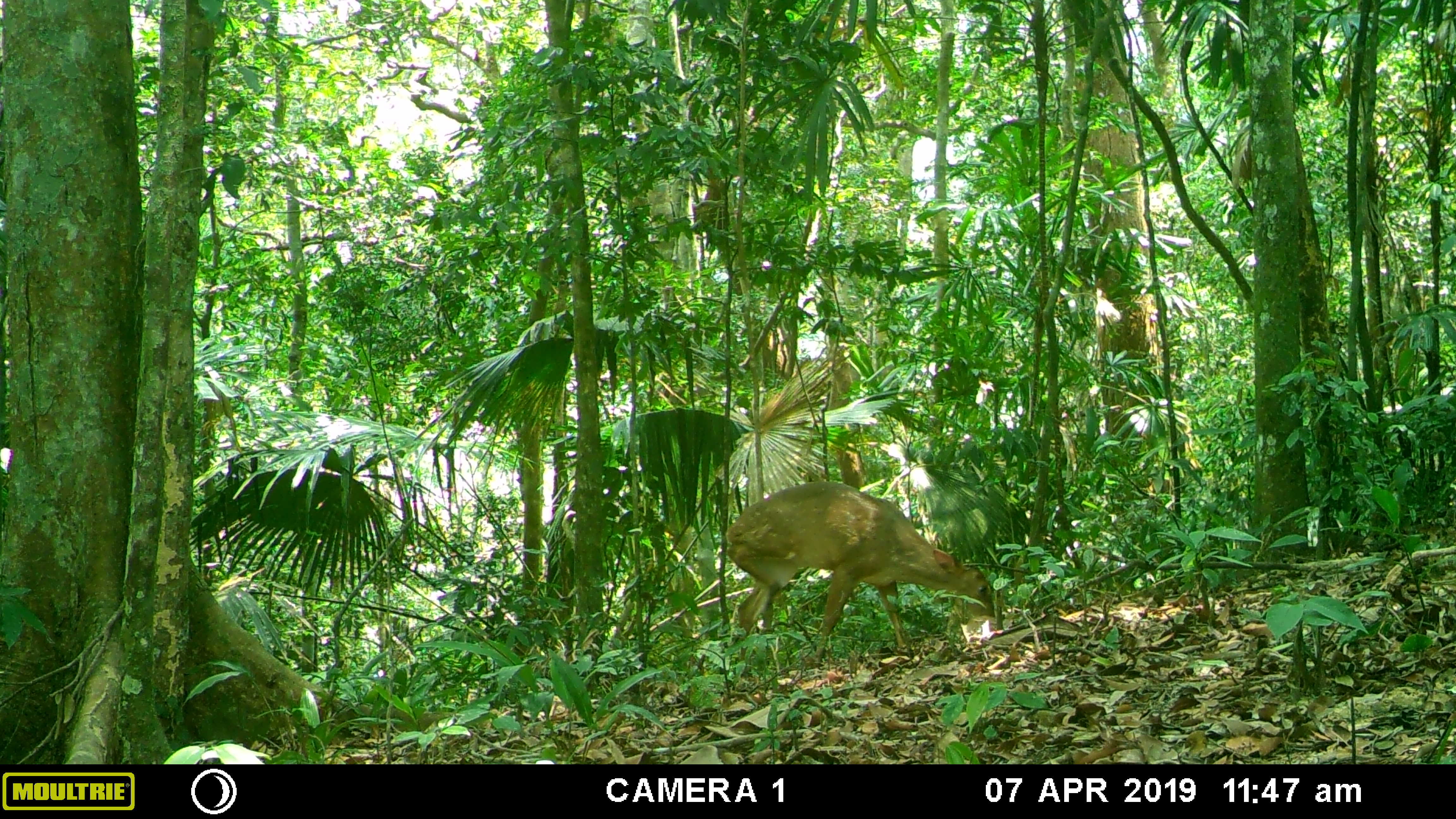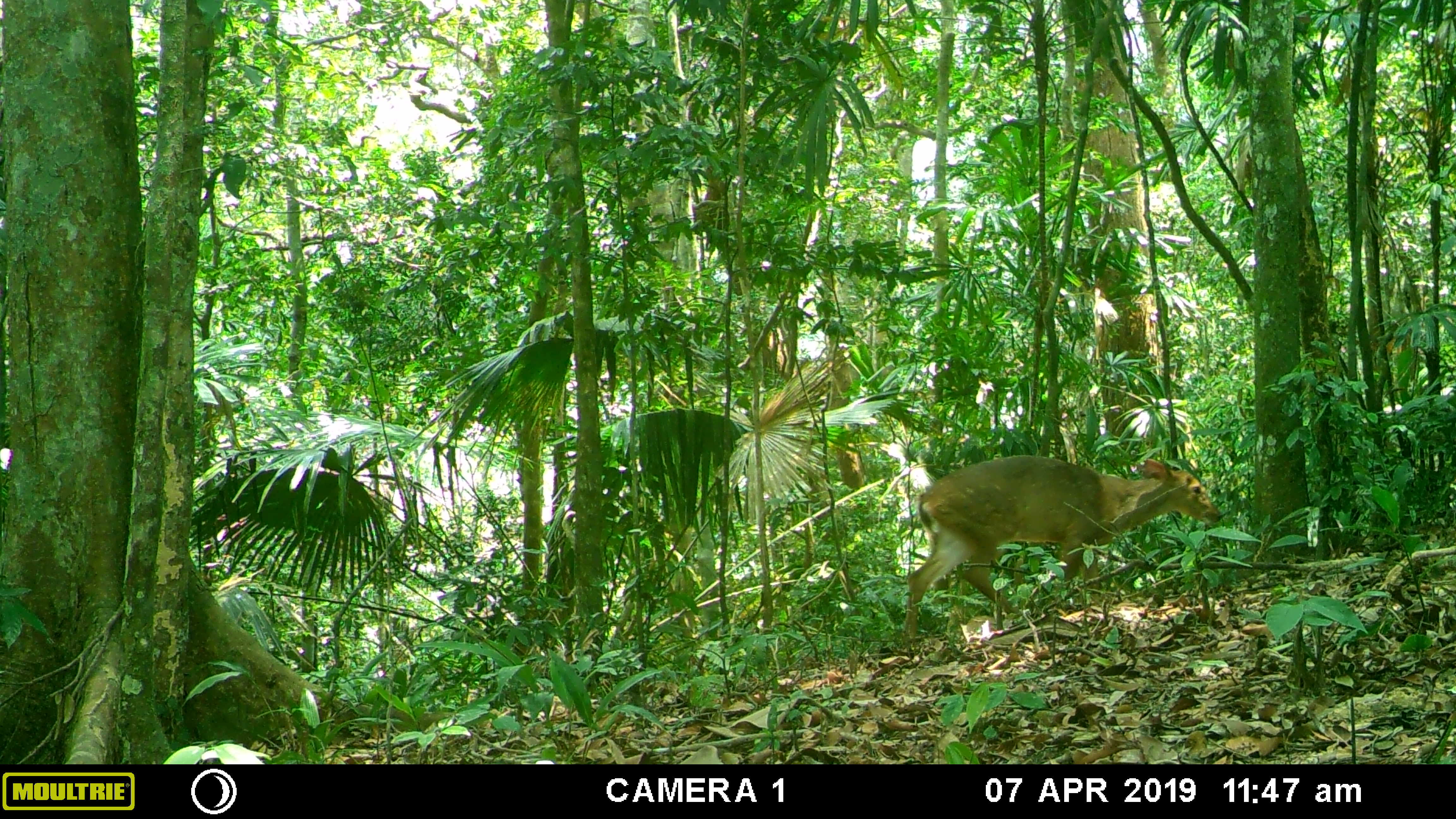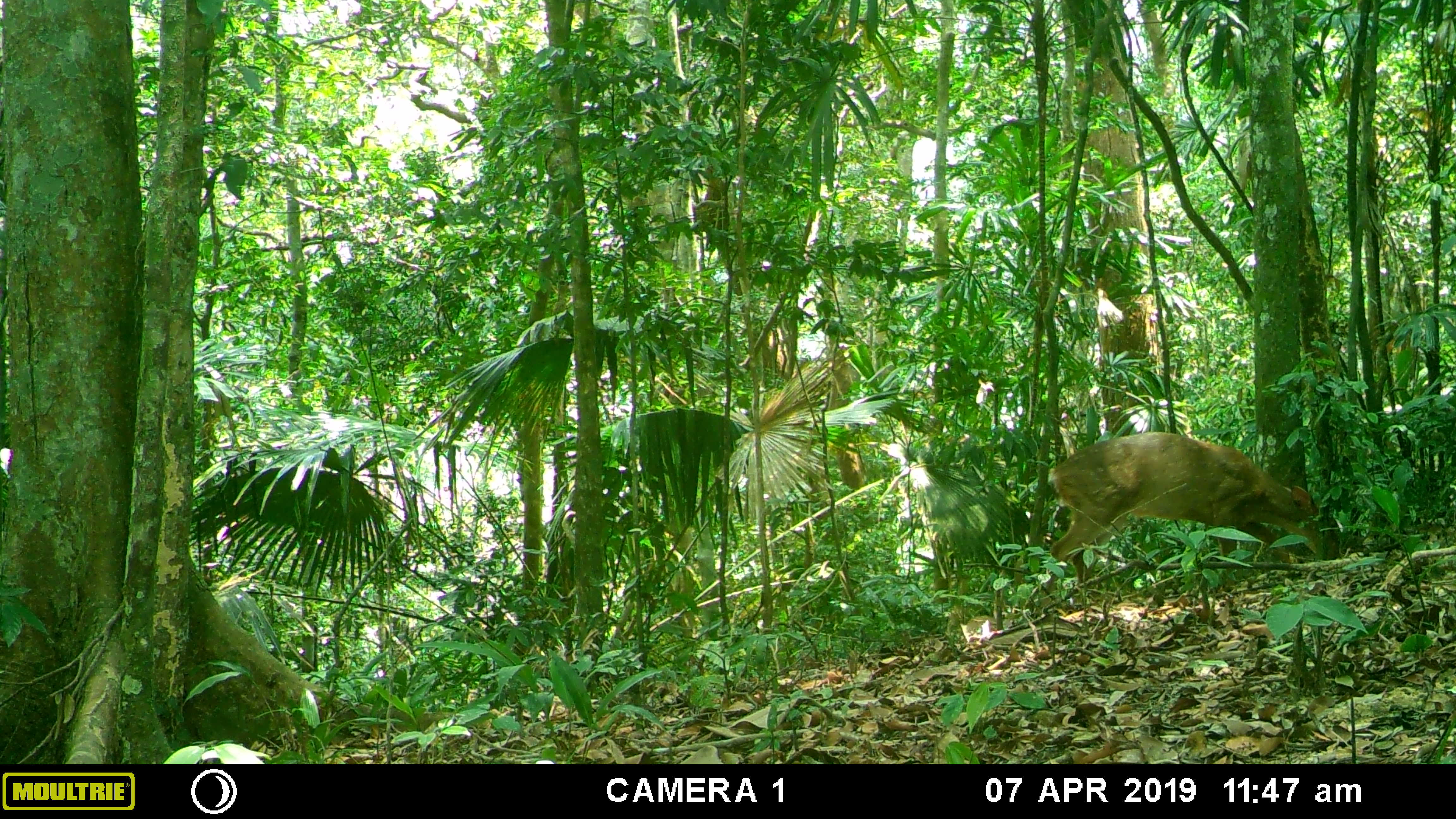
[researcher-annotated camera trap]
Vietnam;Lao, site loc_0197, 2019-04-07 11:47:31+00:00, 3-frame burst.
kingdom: Animalia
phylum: Chordata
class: Mammalia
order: Artiodactyla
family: Cervidae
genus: Muntiacus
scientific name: Muntiacus vuquangensis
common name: large-antlered muntjac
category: large antlered muntjac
Large antlered muntjac (large-antlered muntjac) (Muntiacus vuquangensis). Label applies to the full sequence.